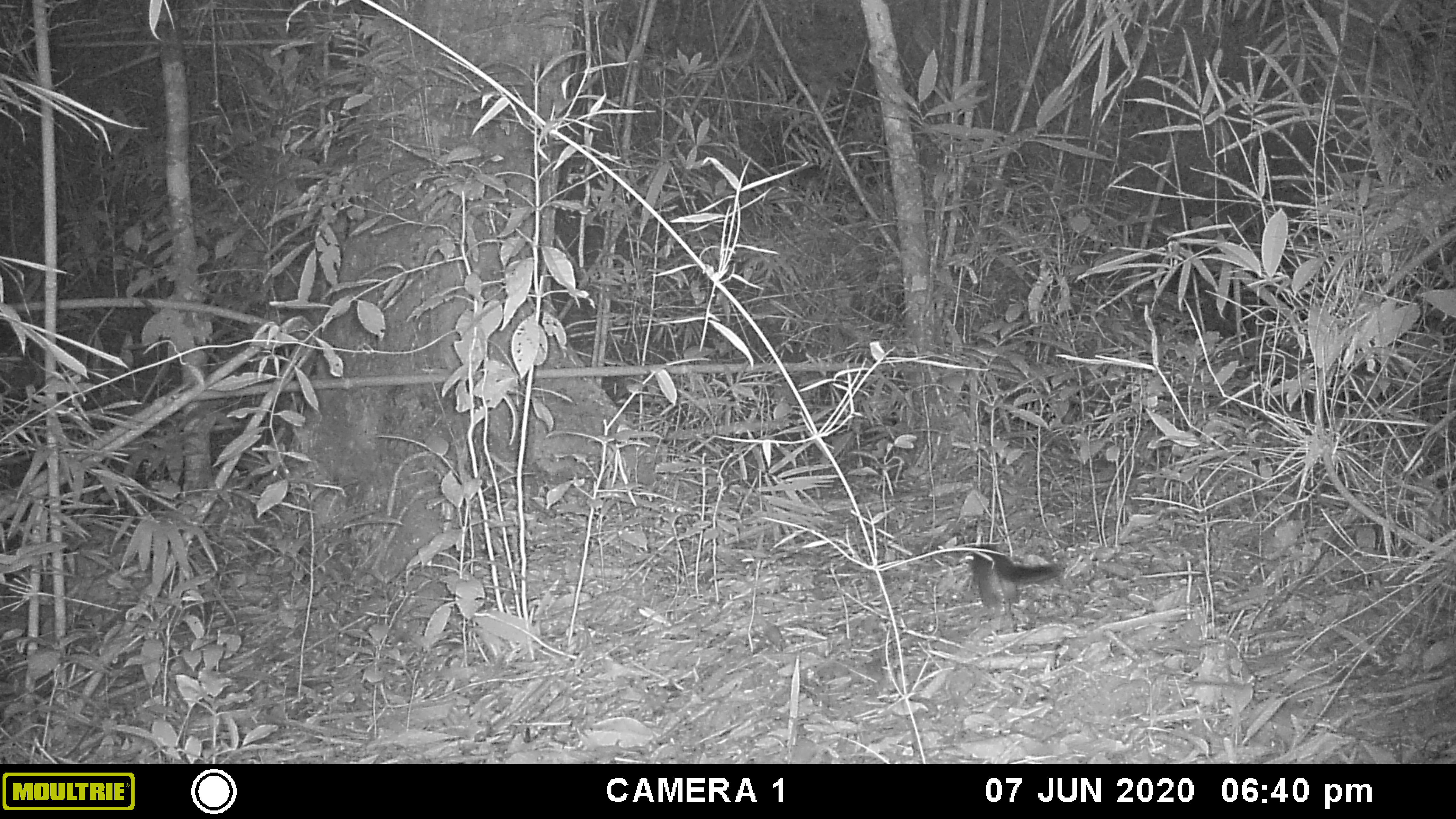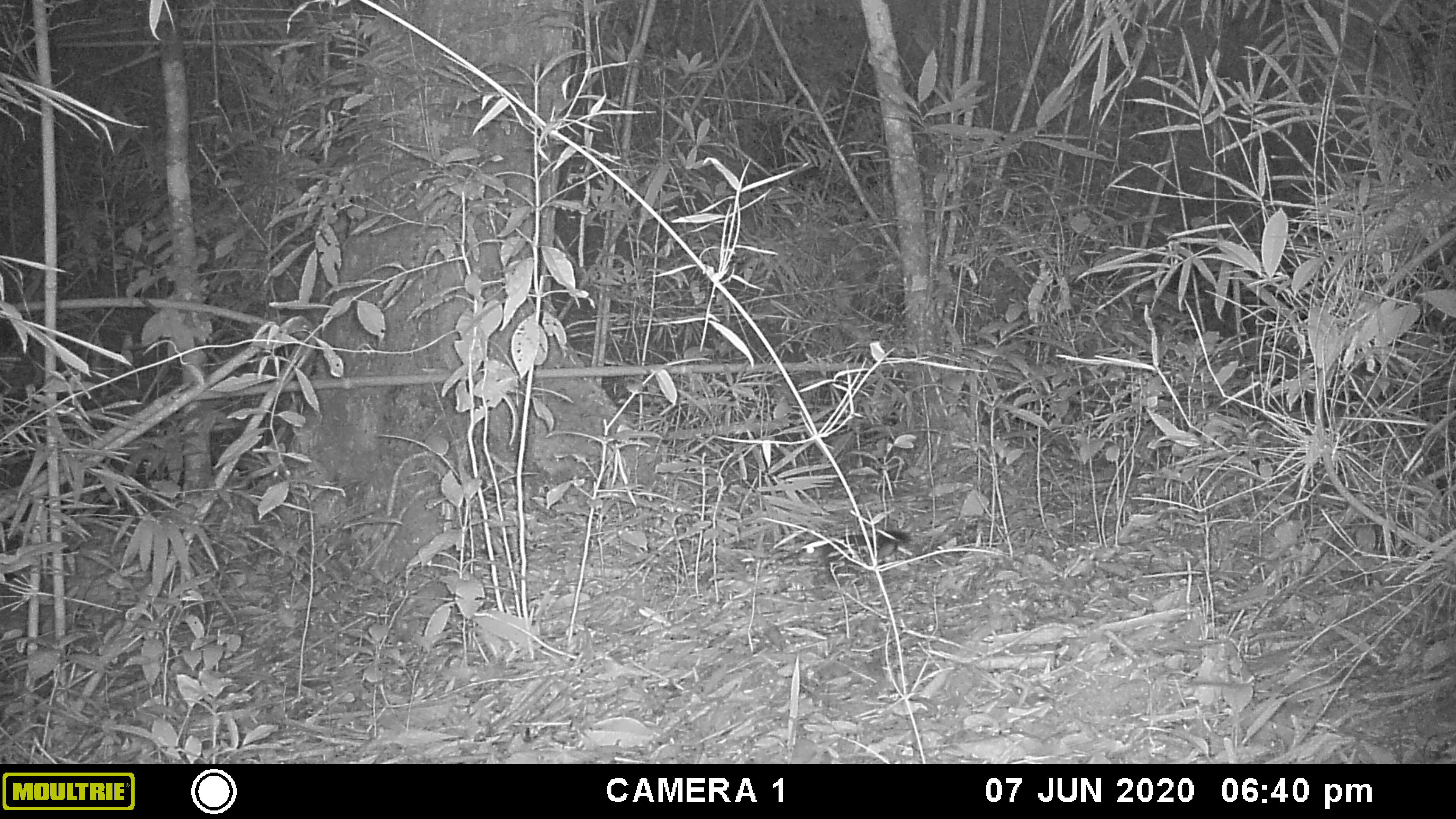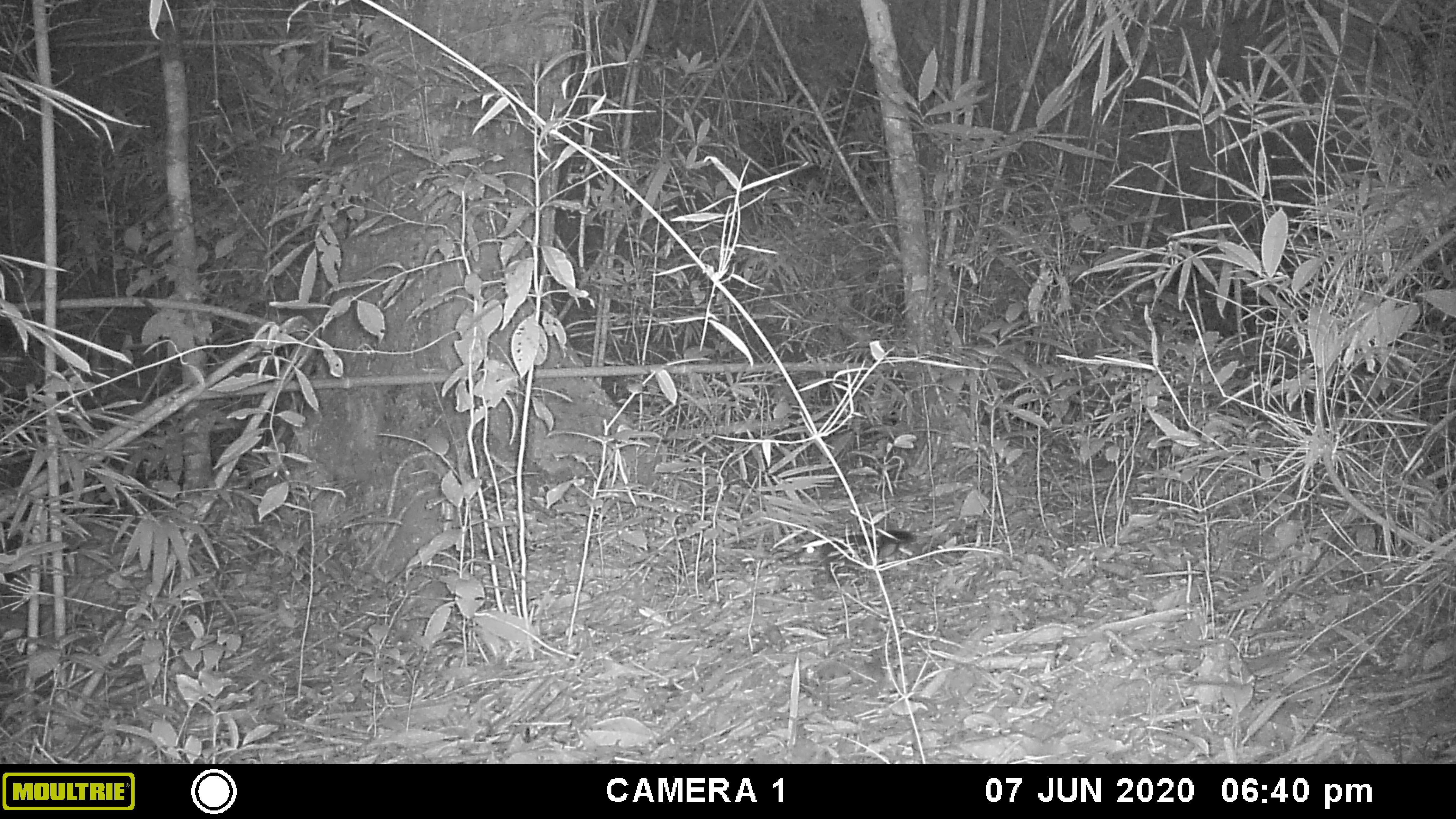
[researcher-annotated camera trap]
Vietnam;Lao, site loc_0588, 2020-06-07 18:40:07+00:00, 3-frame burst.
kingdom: Animalia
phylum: Chordata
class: Mammalia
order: Rodentia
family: Sciuridae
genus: Sciurus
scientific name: Sciurus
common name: squirrel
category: unidentified squirrel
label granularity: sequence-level